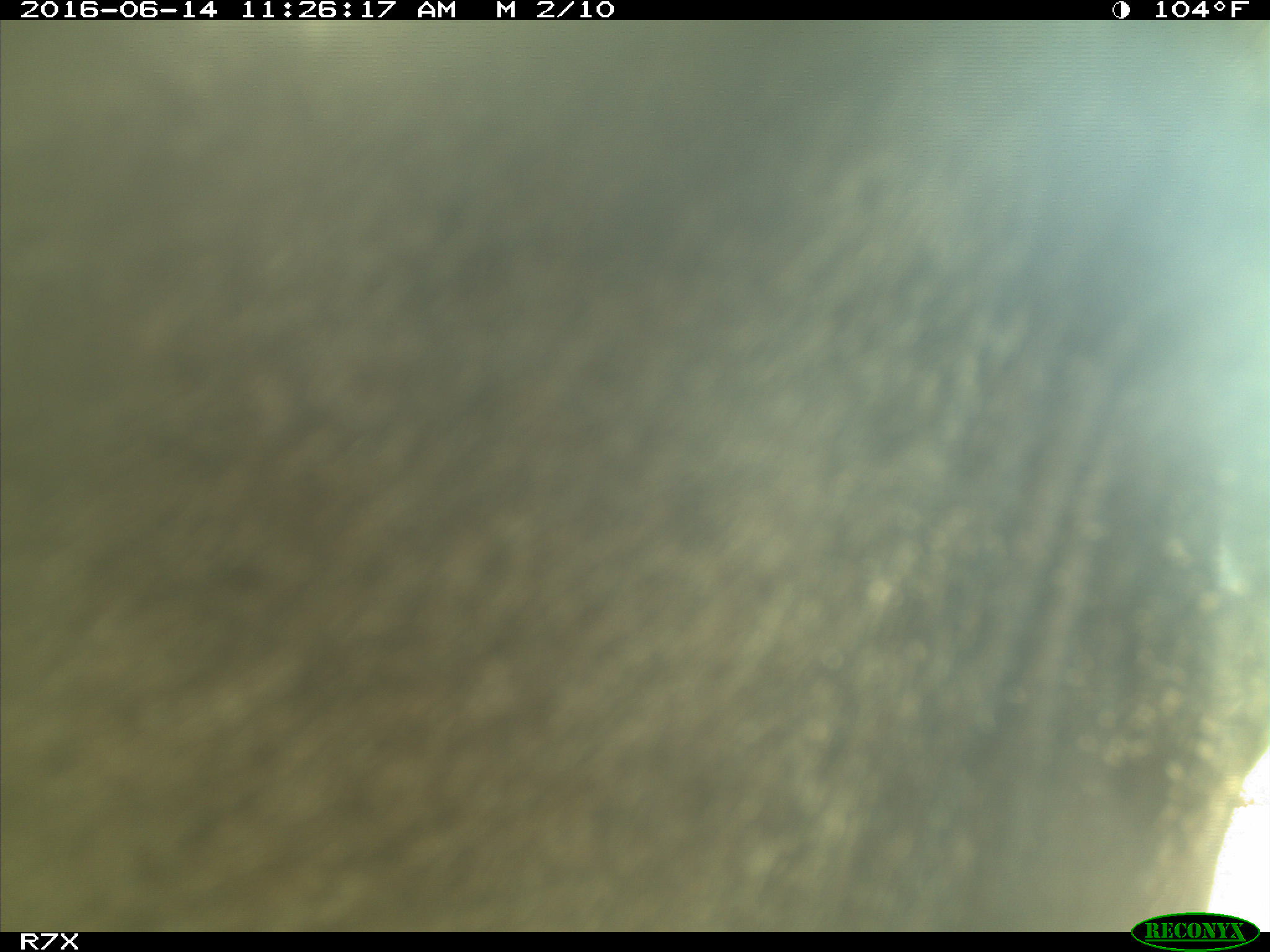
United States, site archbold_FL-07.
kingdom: Animalia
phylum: Chordata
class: Mammalia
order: Artiodactyla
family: Bovidae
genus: Bos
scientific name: Bos taurus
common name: domestic cow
Bos taurus (domestic cow).